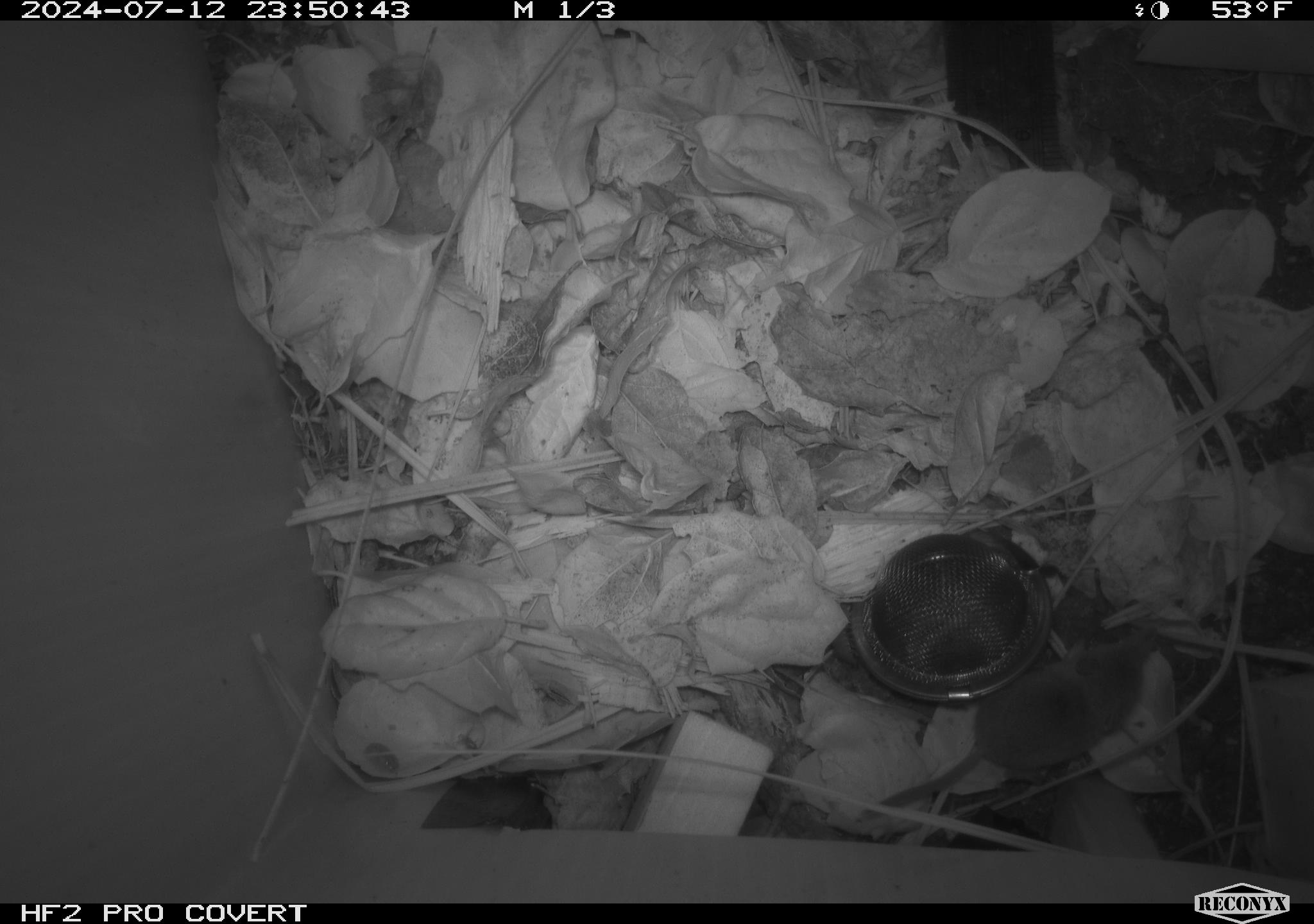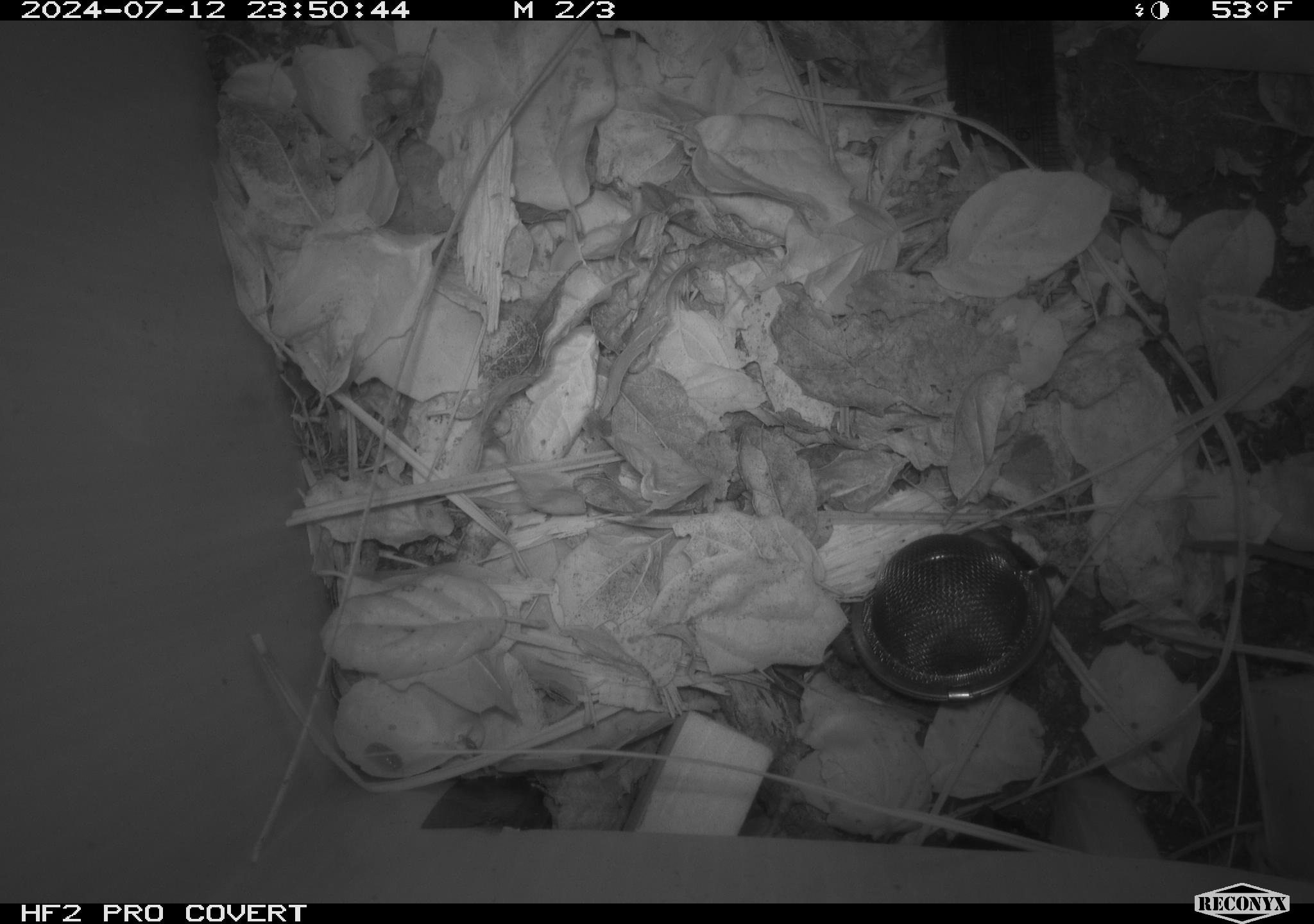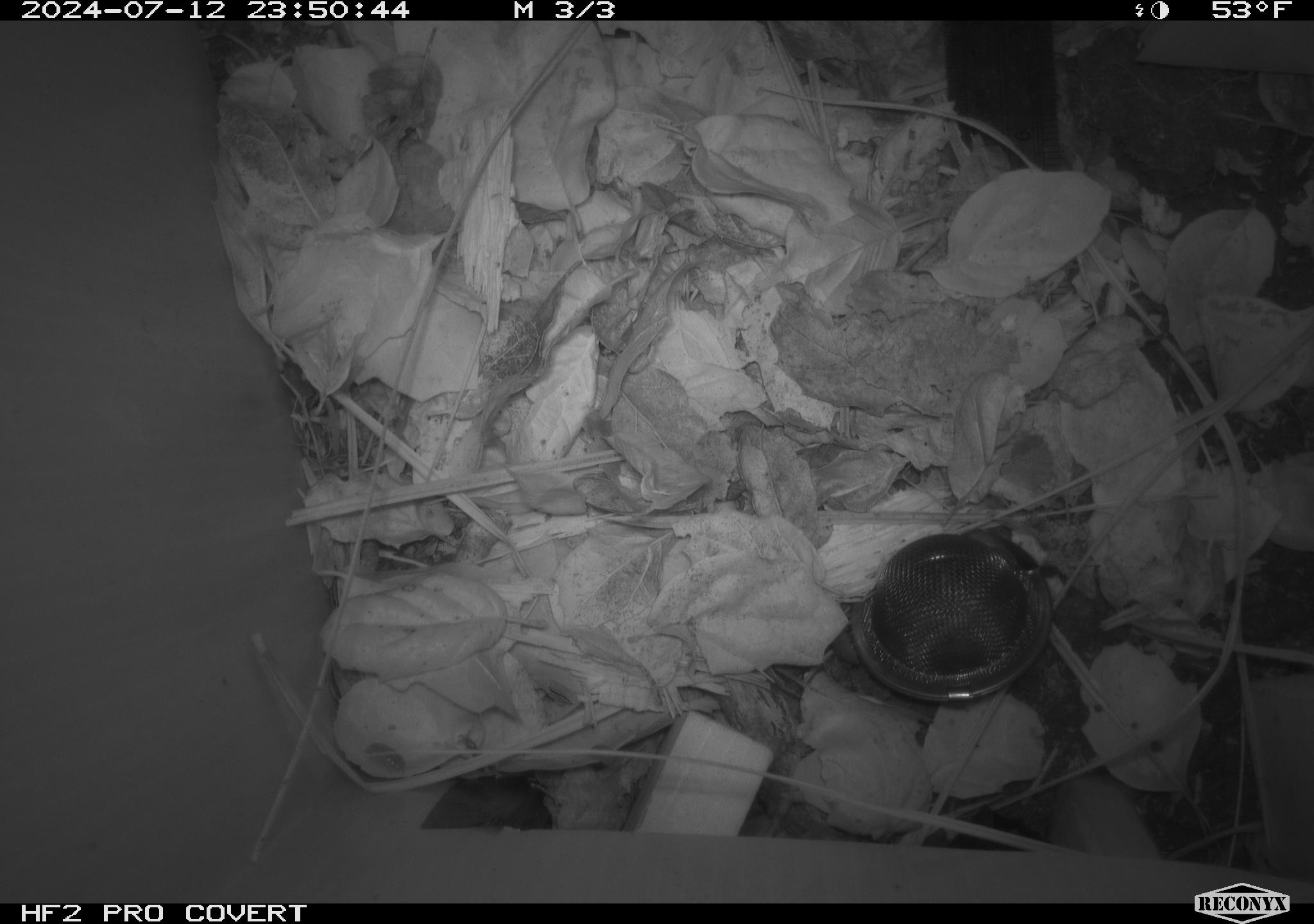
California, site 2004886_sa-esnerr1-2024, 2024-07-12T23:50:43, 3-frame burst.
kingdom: Animalia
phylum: Chordata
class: Mammalia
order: Eulipotyphla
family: Soricidae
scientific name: Soricidae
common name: shrews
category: soricidae family